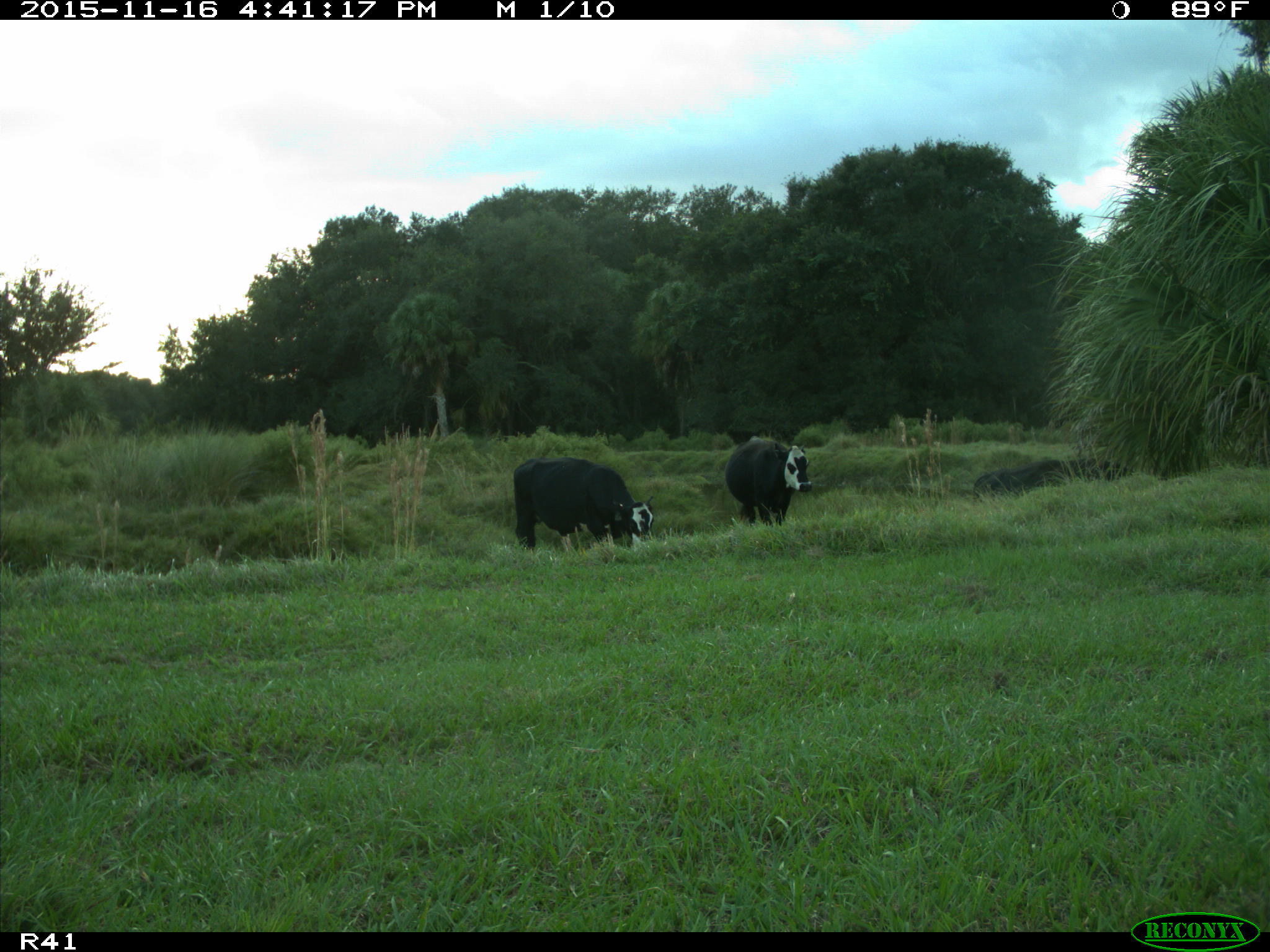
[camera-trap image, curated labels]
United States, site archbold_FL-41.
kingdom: Animalia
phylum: Chordata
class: Mammalia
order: Artiodactyla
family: Bovidae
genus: Bos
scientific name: Bos taurus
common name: domestic cow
Bos taurus (domestic cow).